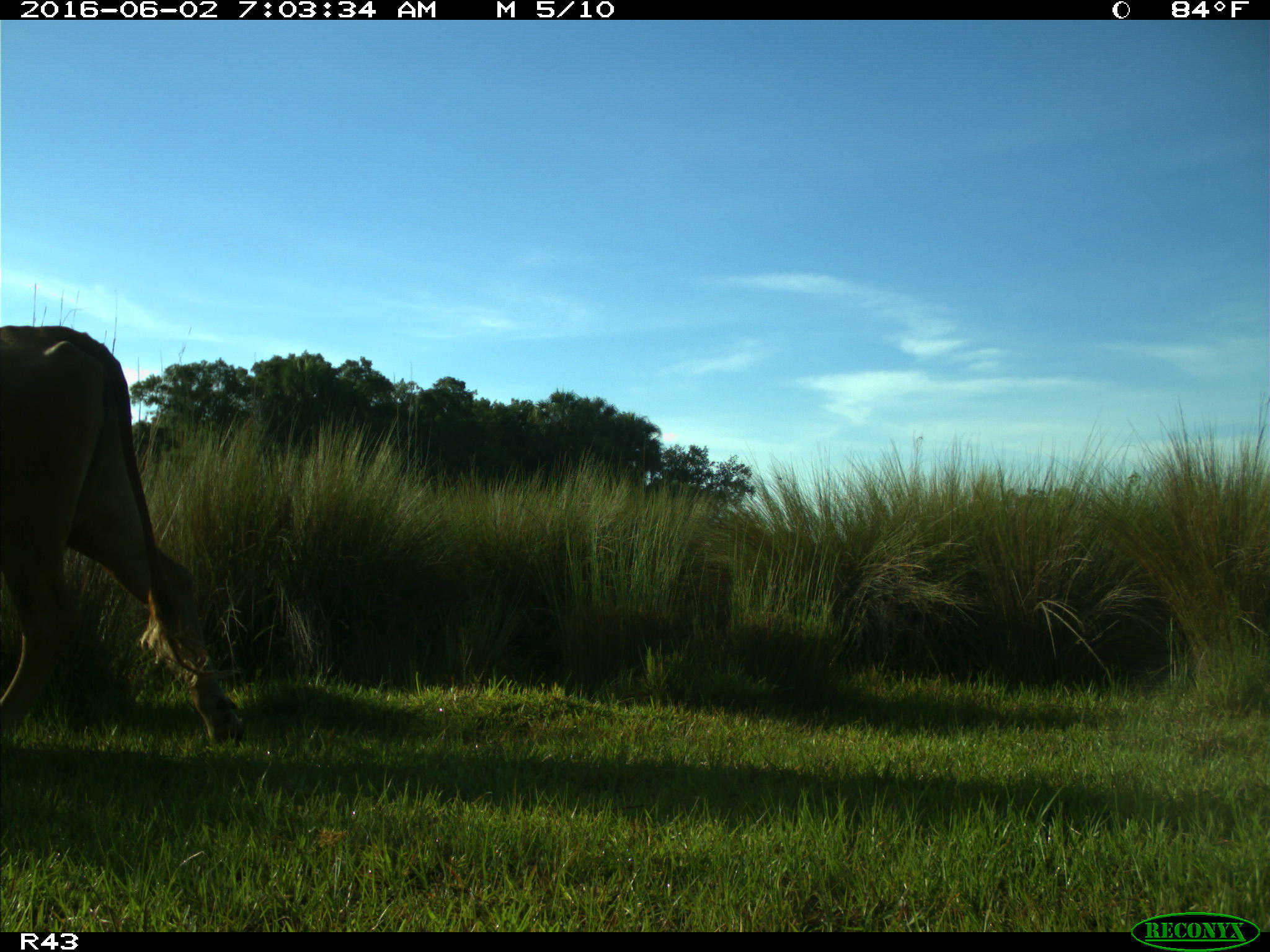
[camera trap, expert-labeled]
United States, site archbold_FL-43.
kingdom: Animalia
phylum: Chordata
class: Mammalia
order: Artiodactyla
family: Bovidae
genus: Bos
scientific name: Bos taurus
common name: domestic cow